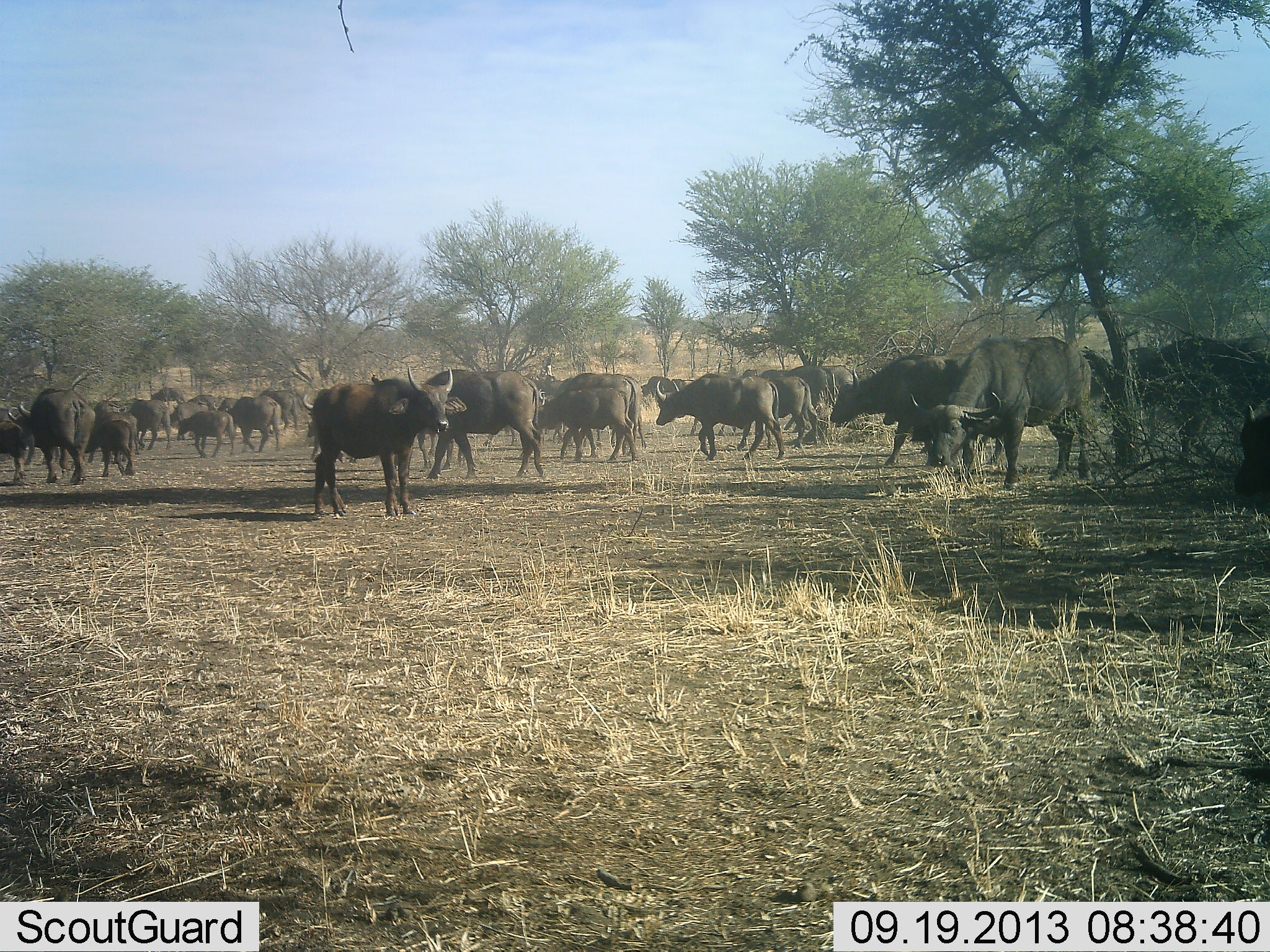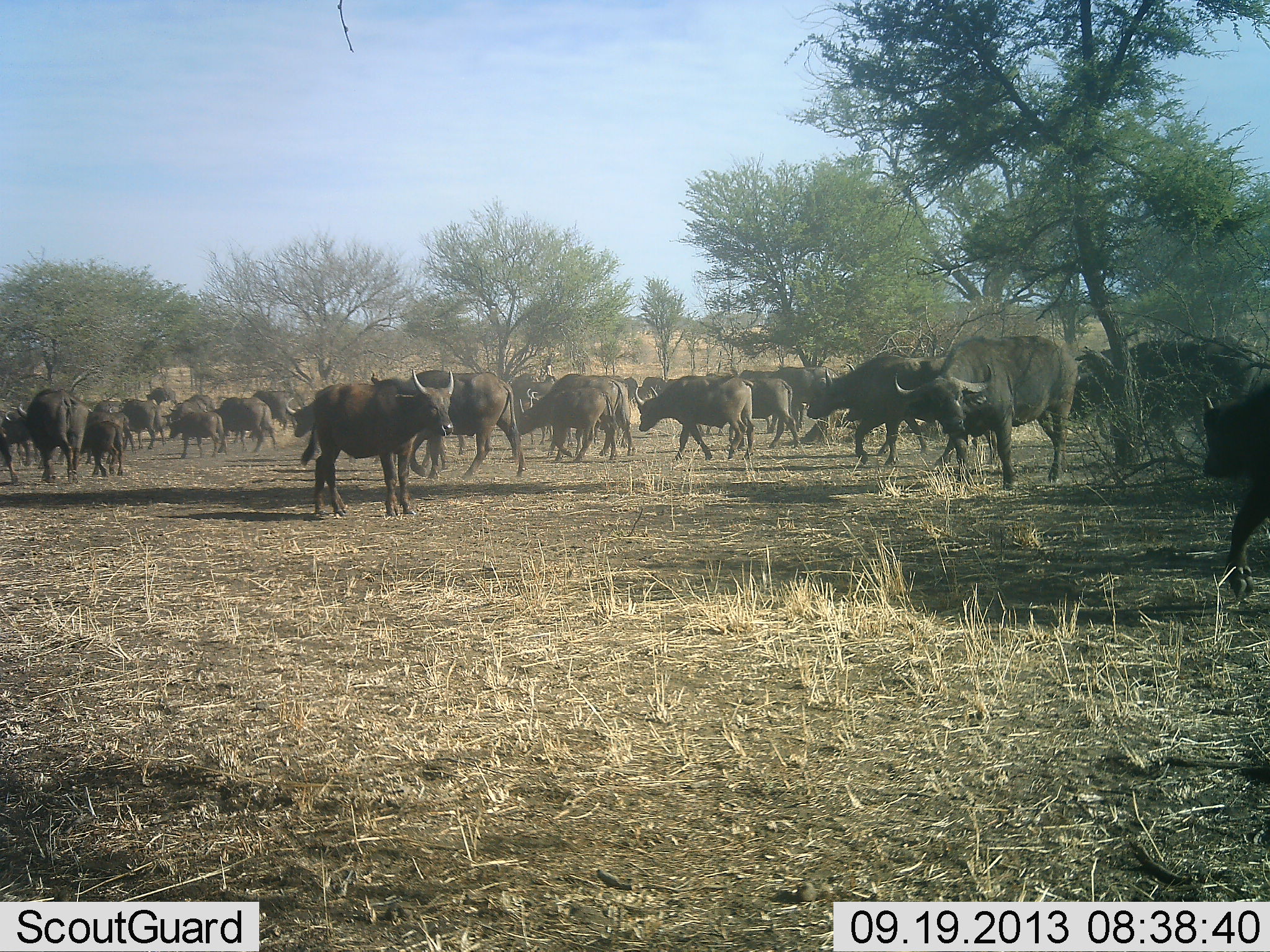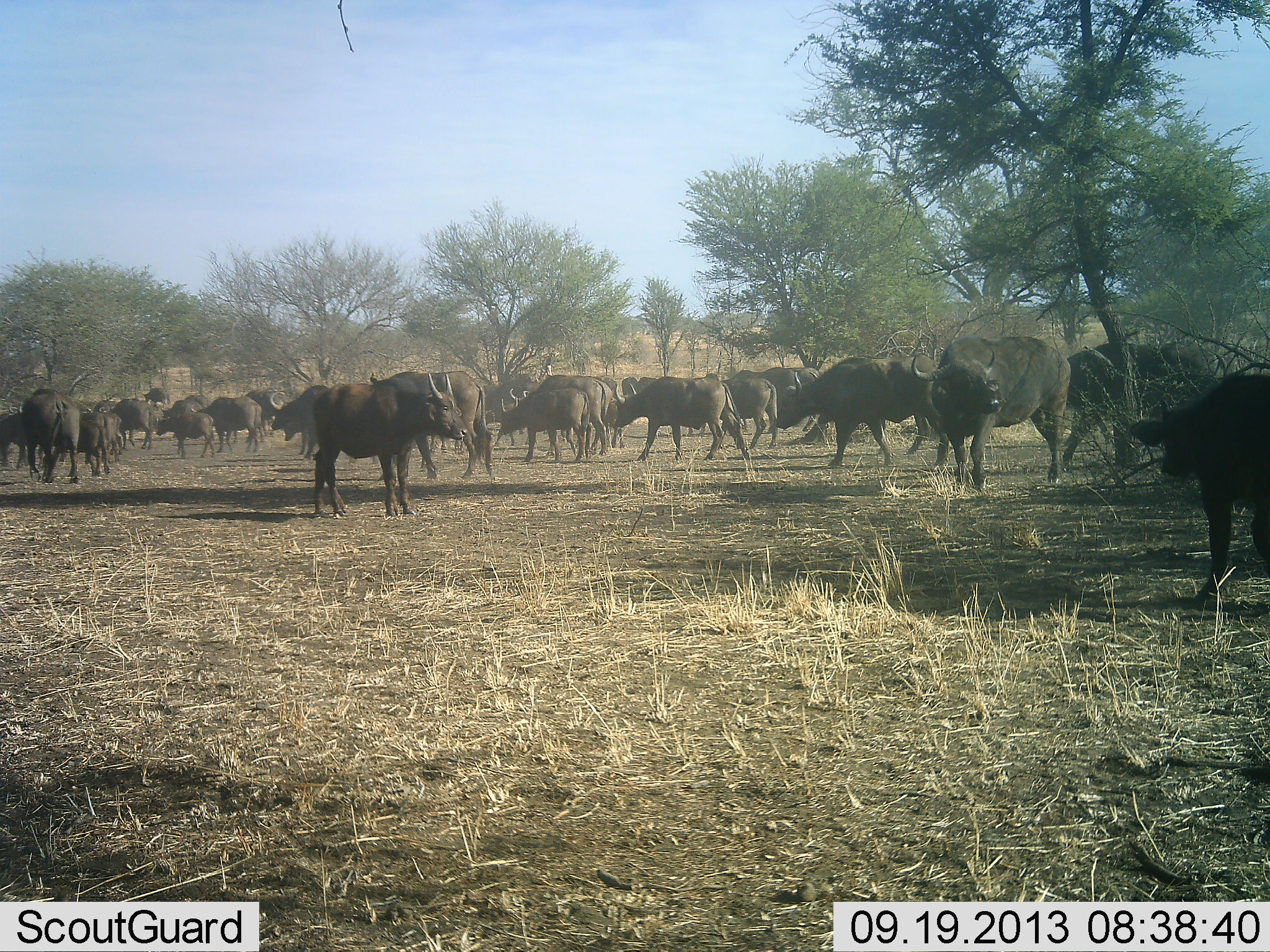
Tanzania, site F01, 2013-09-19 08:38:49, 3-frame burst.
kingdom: Animalia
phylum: Chordata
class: Mammalia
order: Artiodactyla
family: Bovidae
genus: Syncerus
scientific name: Syncerus caffer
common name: cape buffalo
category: buffalo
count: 11-50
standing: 80%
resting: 20%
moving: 80%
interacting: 20%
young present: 20%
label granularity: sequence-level